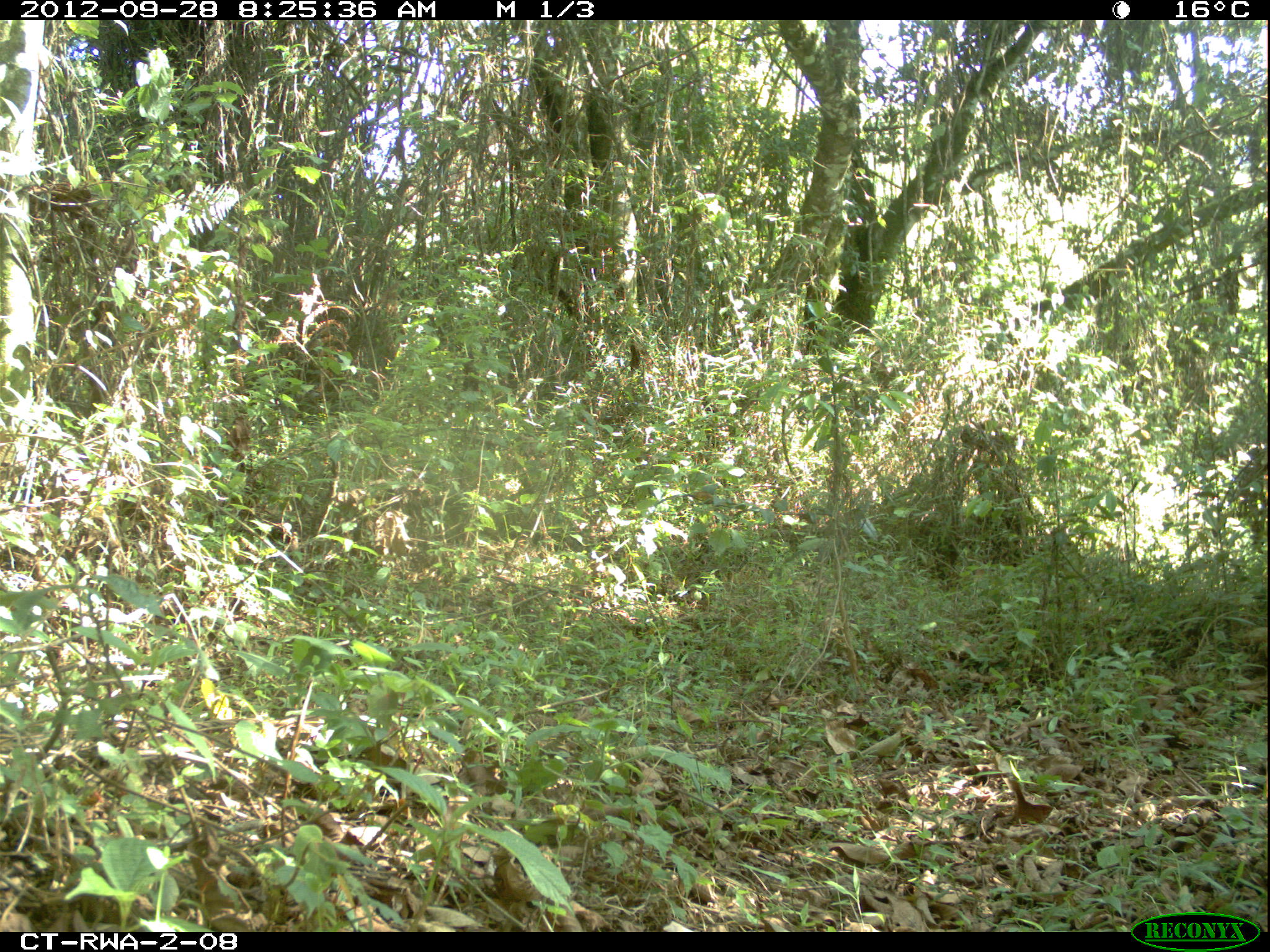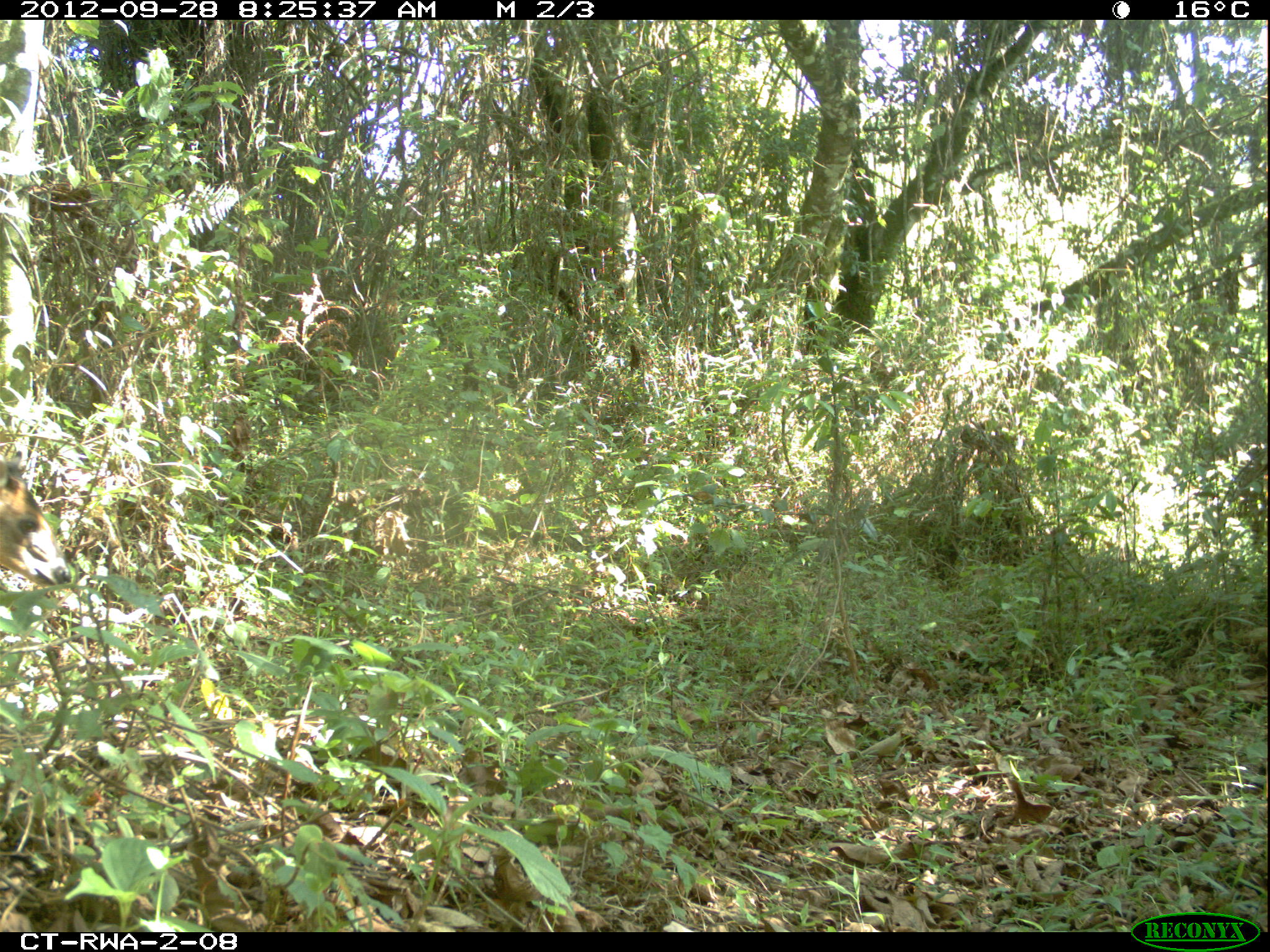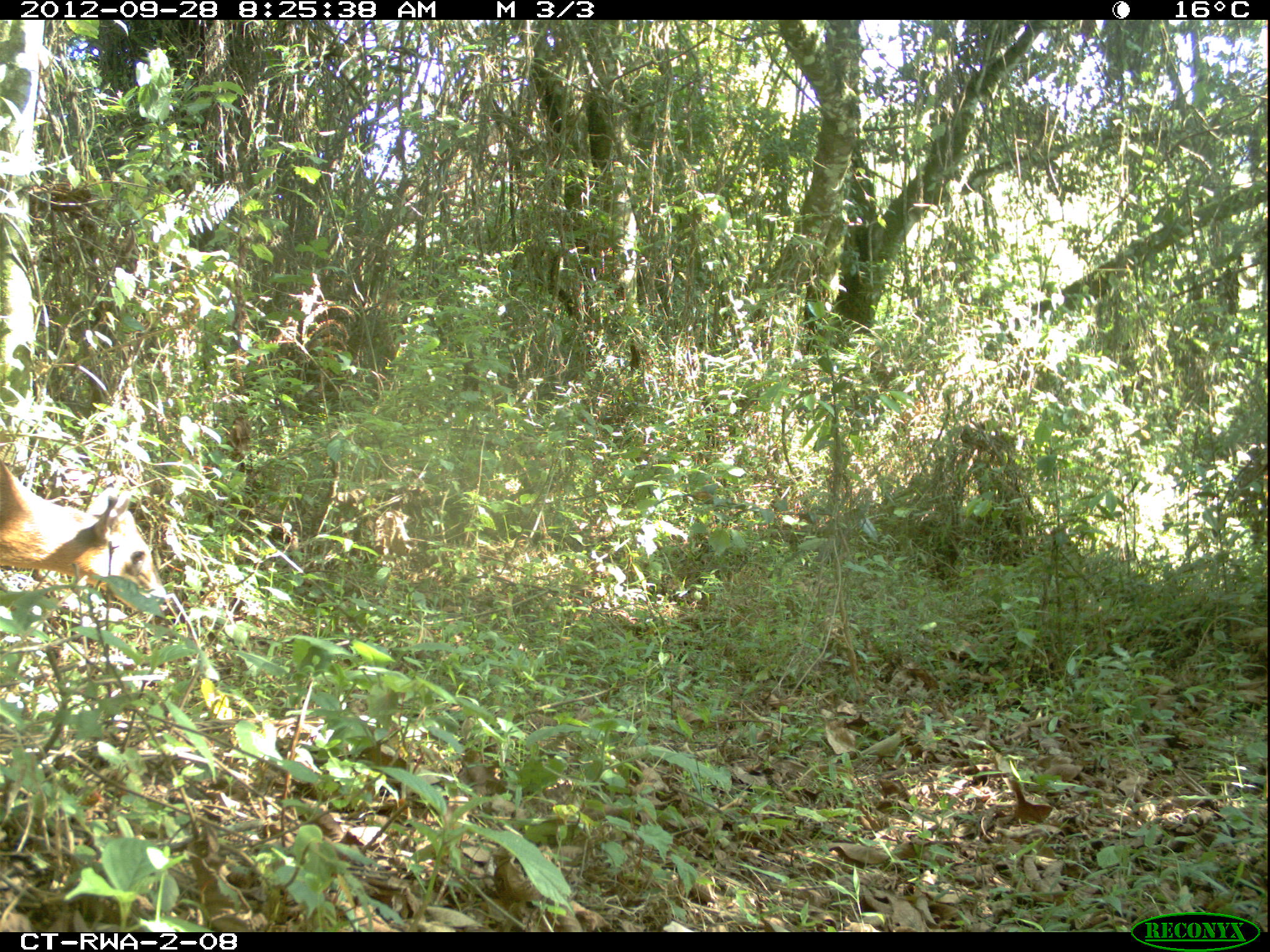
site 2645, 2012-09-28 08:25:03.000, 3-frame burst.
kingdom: Animalia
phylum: Chordata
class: Mammalia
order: Artiodactyla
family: Bovidae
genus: Cephalophus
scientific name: Cephalophus nigrifrons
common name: black-fronted duiker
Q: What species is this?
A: Cephalophus nigrifrons (black-fronted duiker).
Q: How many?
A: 2.